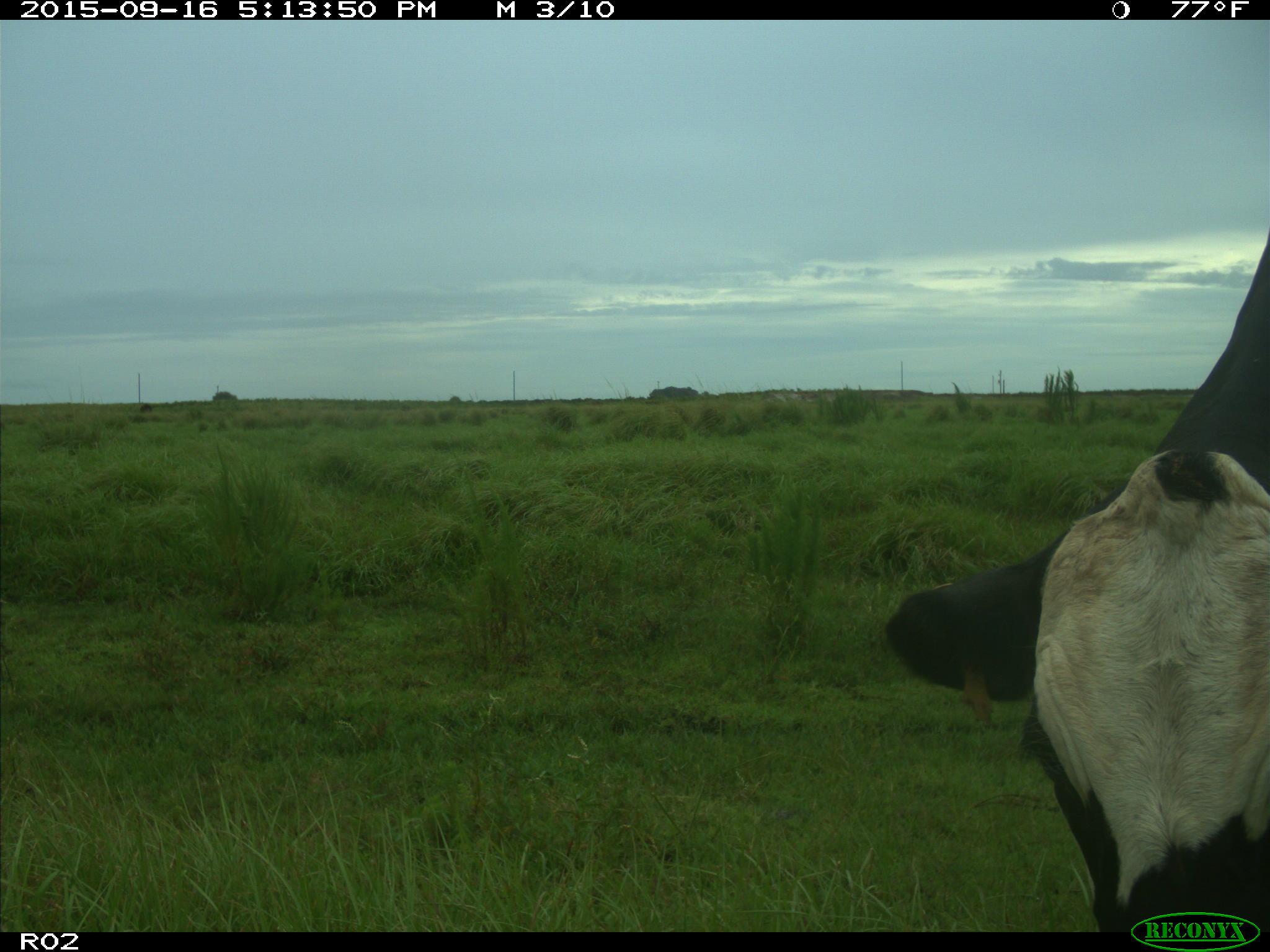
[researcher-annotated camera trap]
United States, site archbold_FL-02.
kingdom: Animalia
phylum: Chordata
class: Mammalia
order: Artiodactyla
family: Bovidae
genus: Bos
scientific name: Bos taurus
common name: domestic cow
Bos taurus (domestic cow).